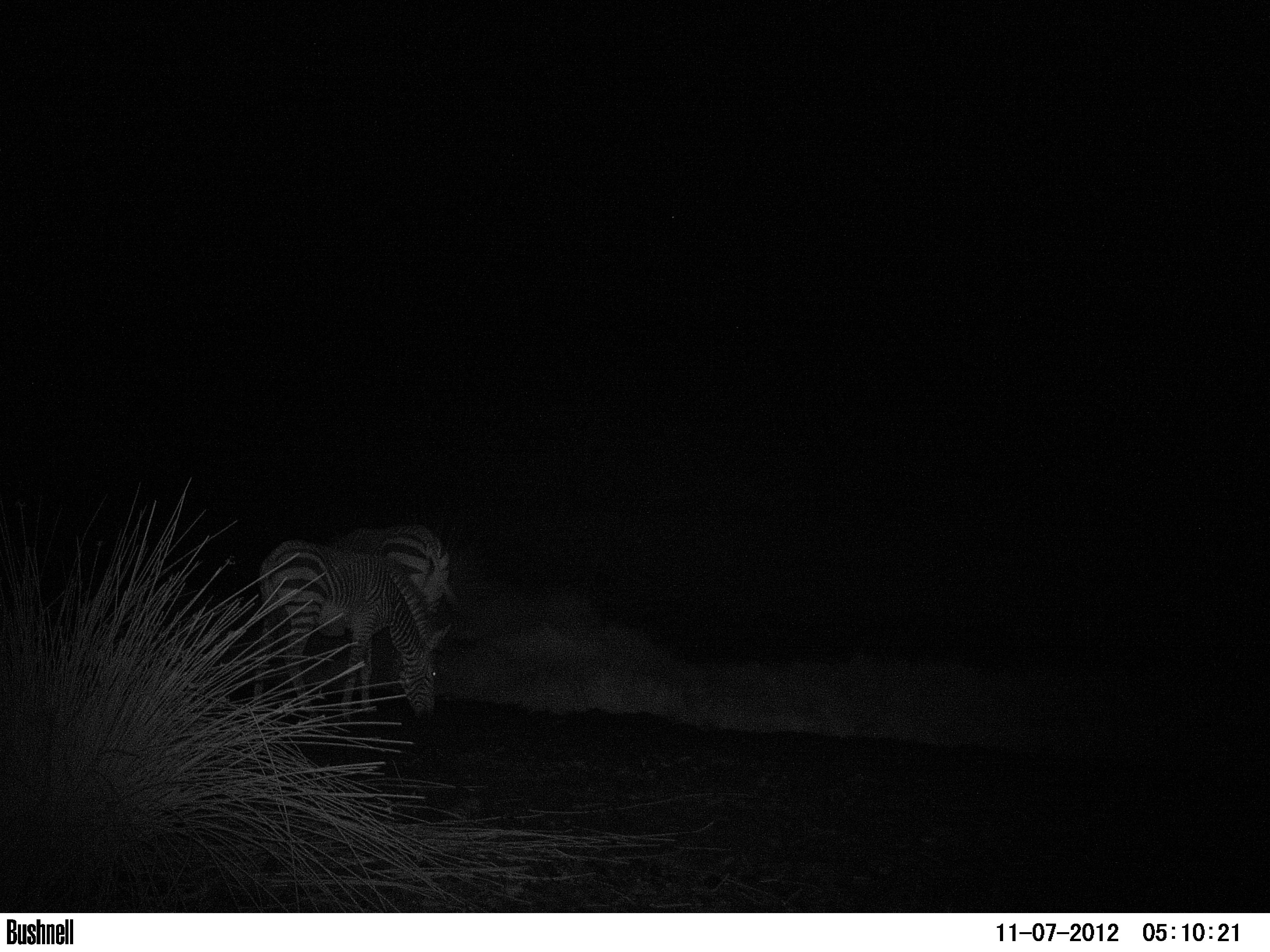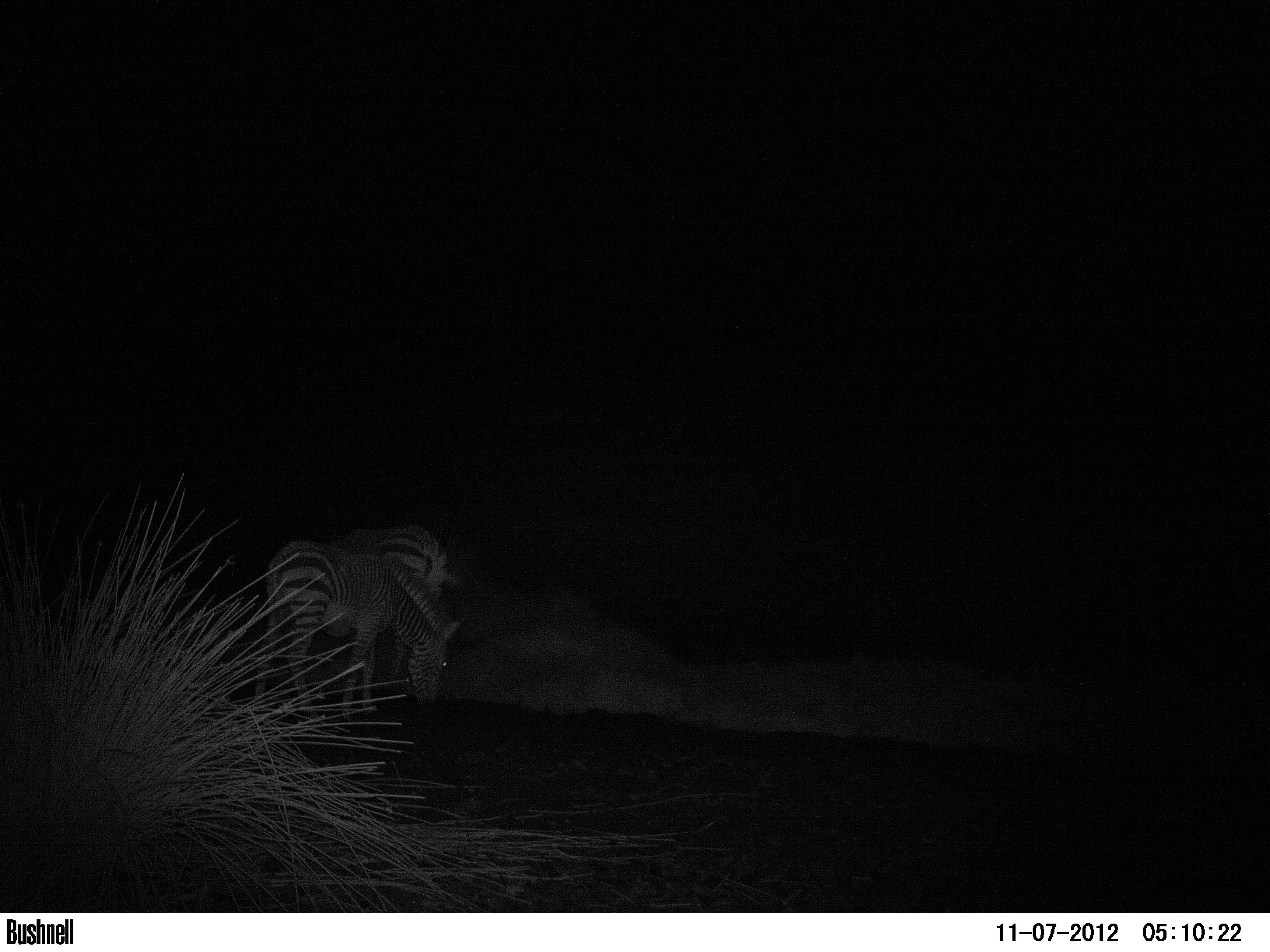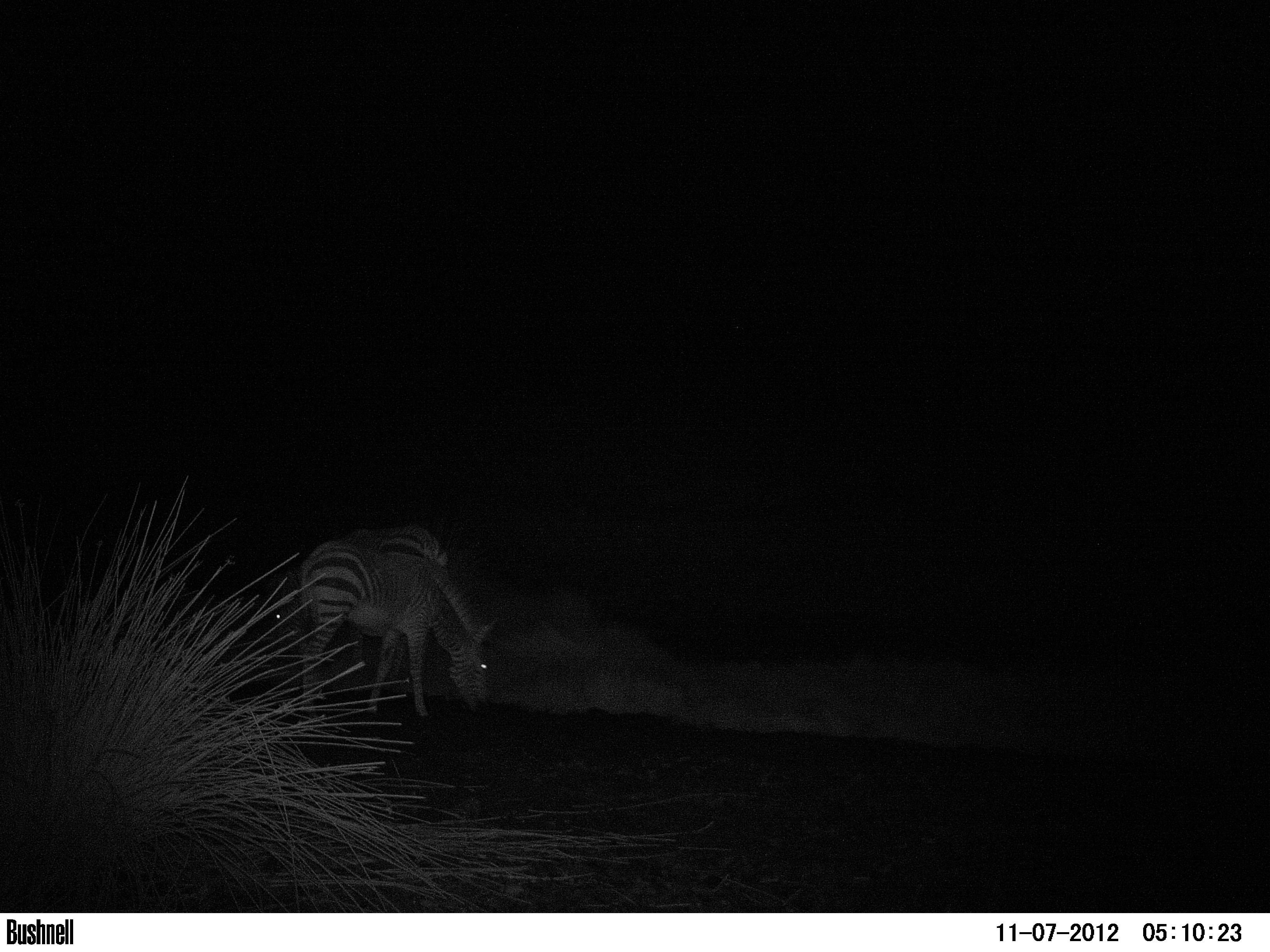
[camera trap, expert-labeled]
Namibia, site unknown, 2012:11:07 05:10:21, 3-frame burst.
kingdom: Animalia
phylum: Chordata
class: Mammalia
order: Perissodactyla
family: Equidae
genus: Equus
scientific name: Equus zebra hartmannae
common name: hartmann's mountain zebra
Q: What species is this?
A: Equus zebra hartmannae (hartmann's mountain zebra).